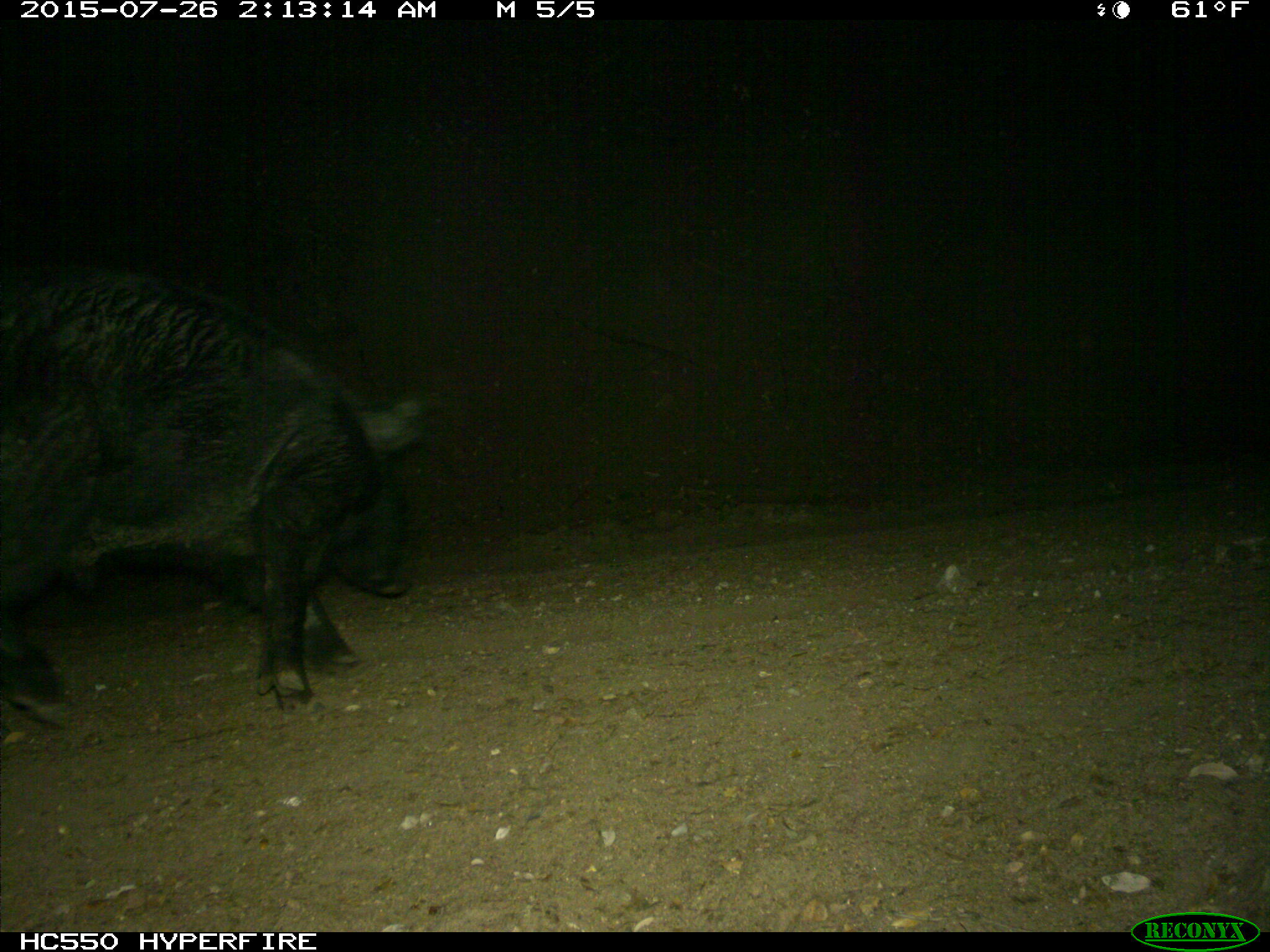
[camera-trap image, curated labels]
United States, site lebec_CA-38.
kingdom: Animalia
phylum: Chordata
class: Mammalia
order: Artiodactyla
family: Suidae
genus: Sus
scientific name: Sus scrofa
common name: wild boar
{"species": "Sus scrofa (wild boar)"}